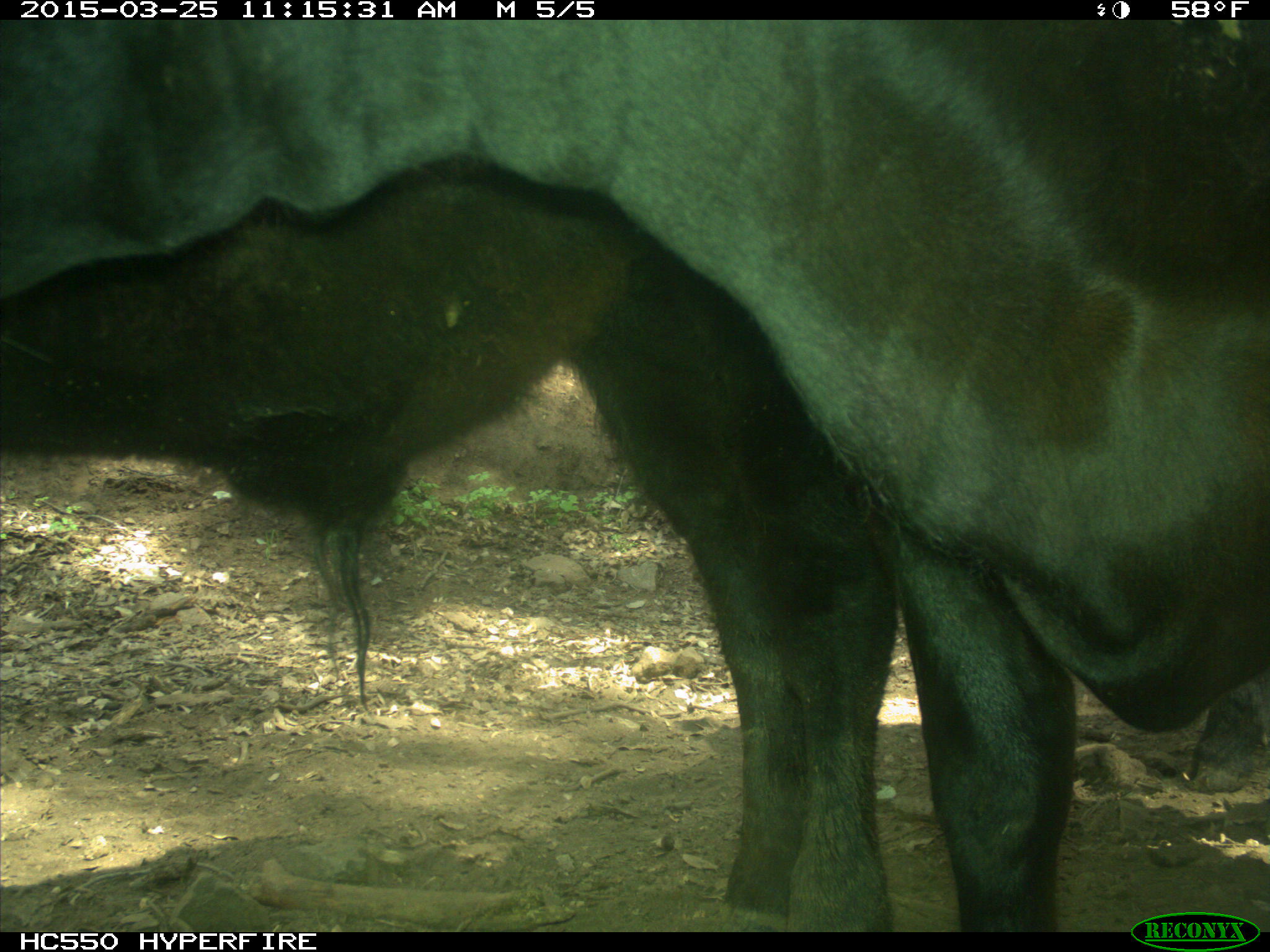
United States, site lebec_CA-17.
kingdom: Animalia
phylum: Chordata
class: Mammalia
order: Artiodactyla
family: Bovidae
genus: Bos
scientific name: Bos taurus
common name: domestic cow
Bos taurus (domestic cow).